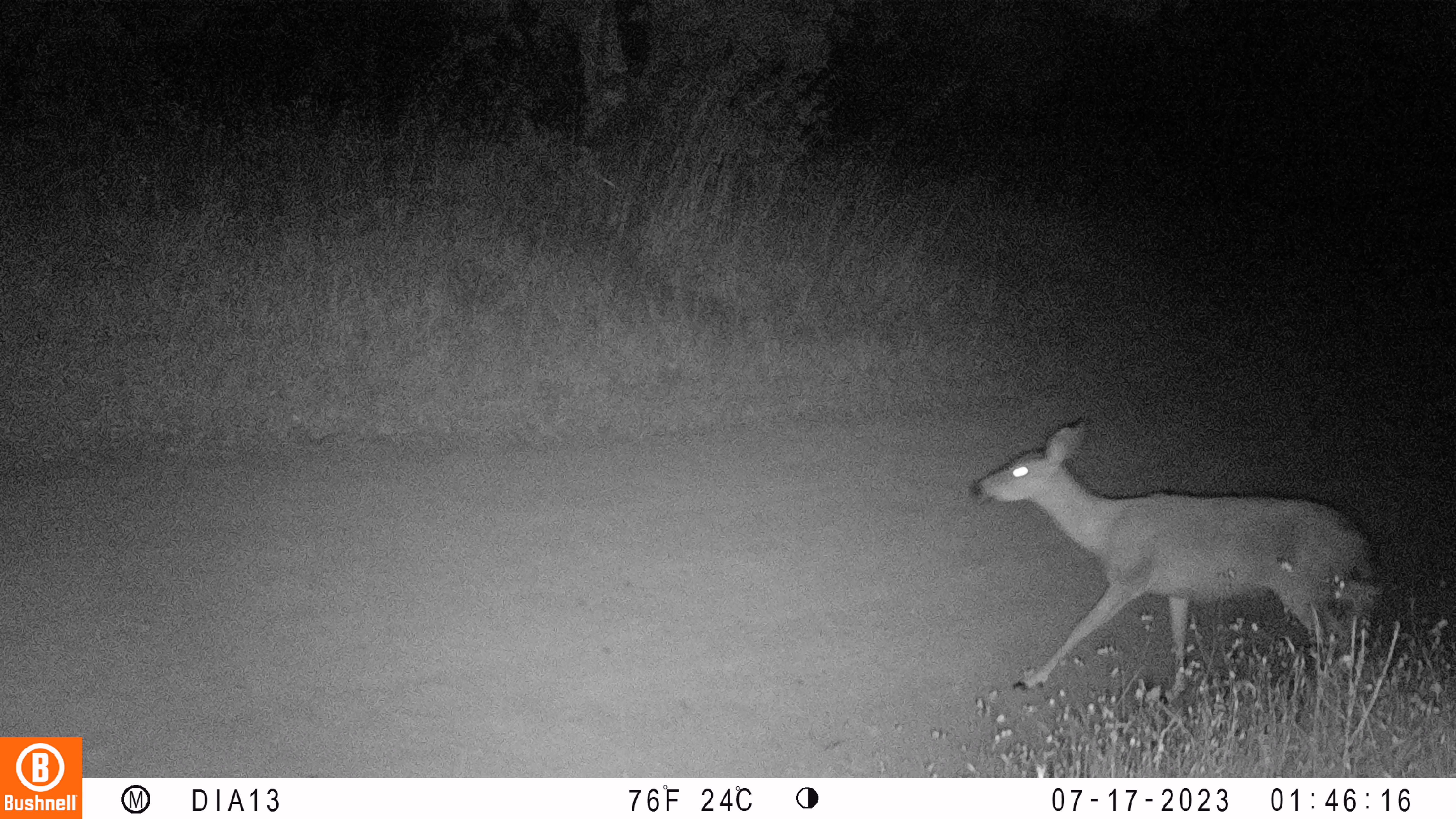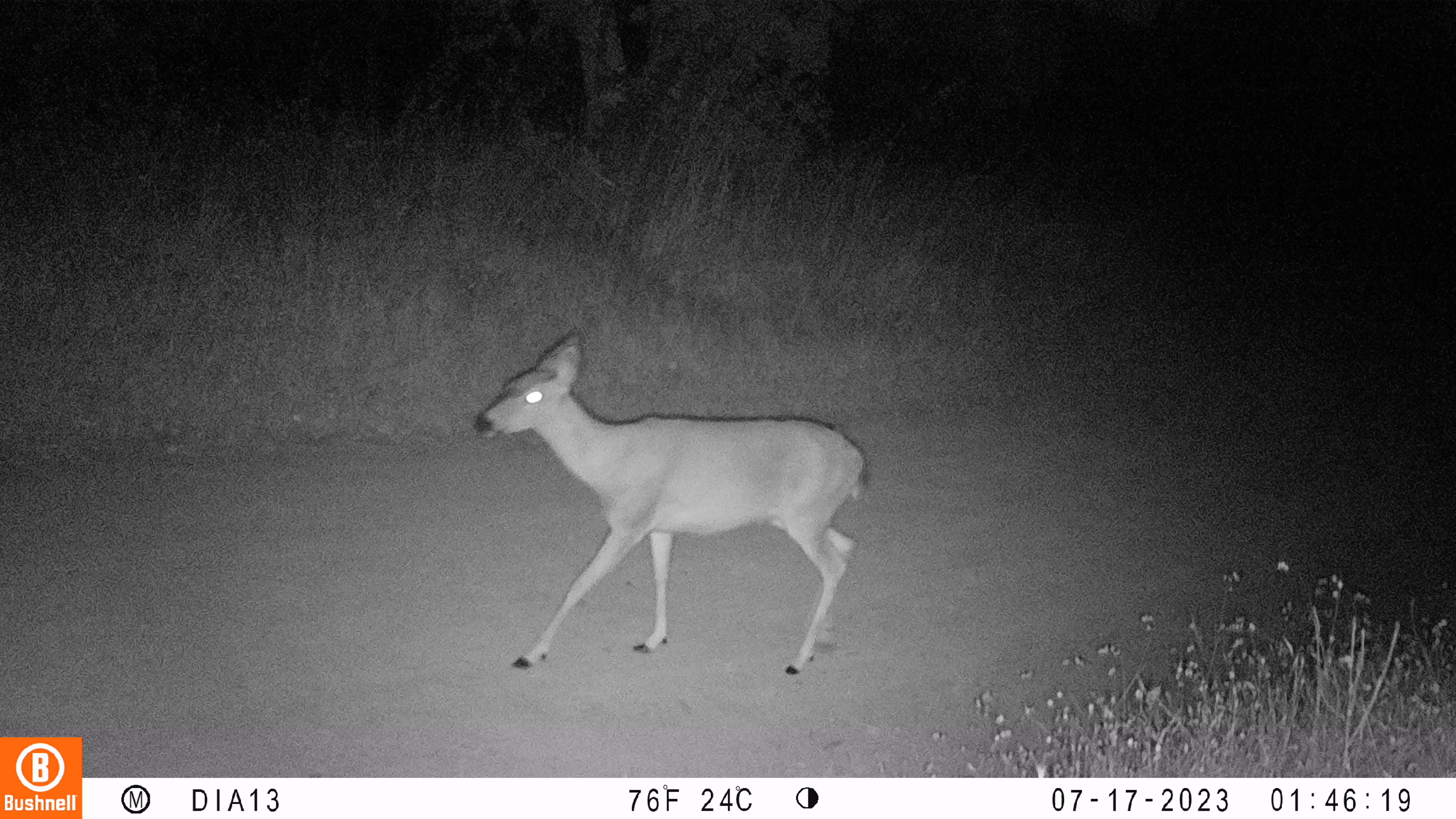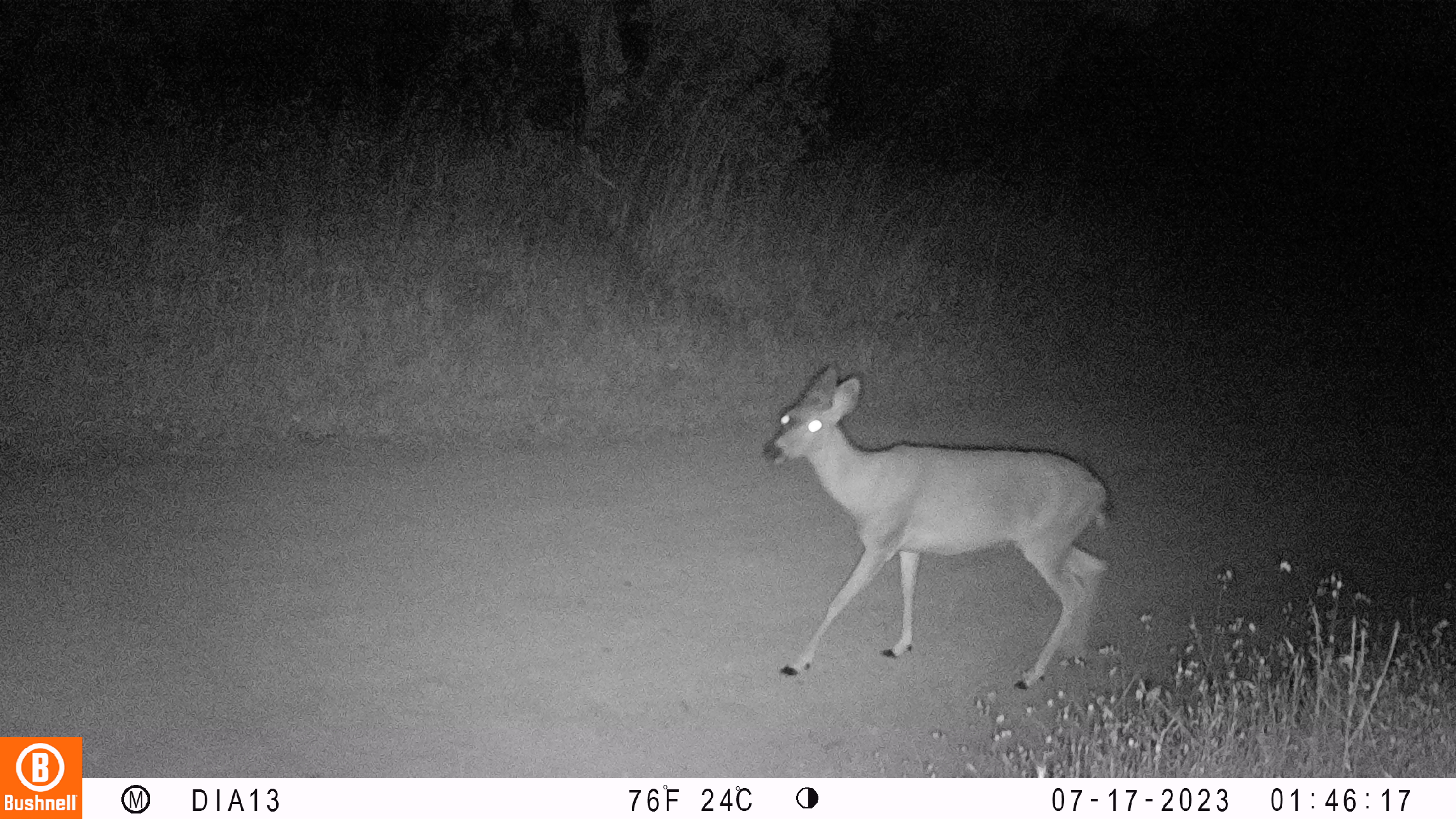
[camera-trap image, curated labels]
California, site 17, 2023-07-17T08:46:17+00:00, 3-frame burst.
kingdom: Animalia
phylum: Chordata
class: Mammalia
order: Artiodactyla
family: Cervidae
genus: Odocoileus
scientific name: Odocoileus hemionus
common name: mule deer